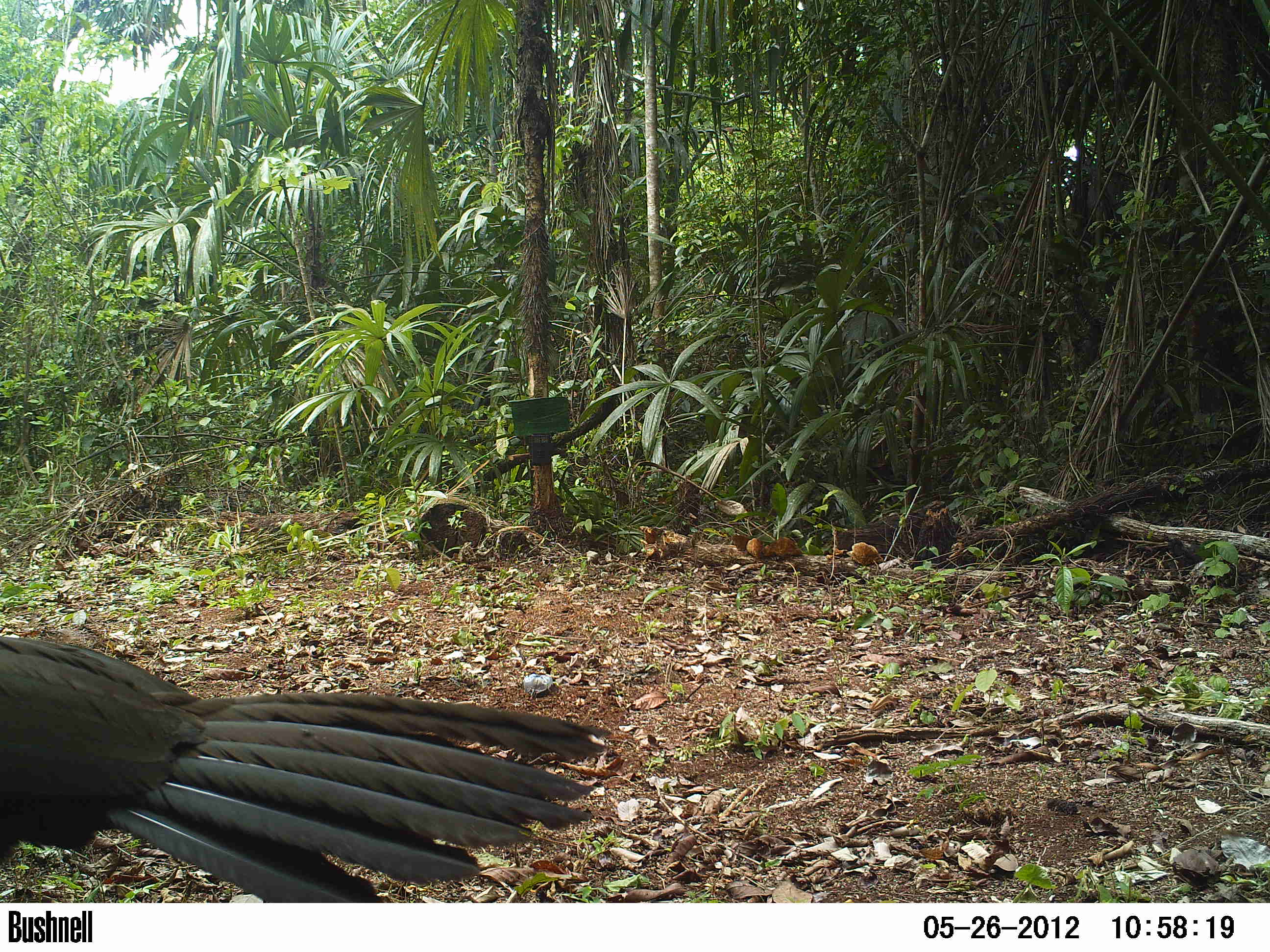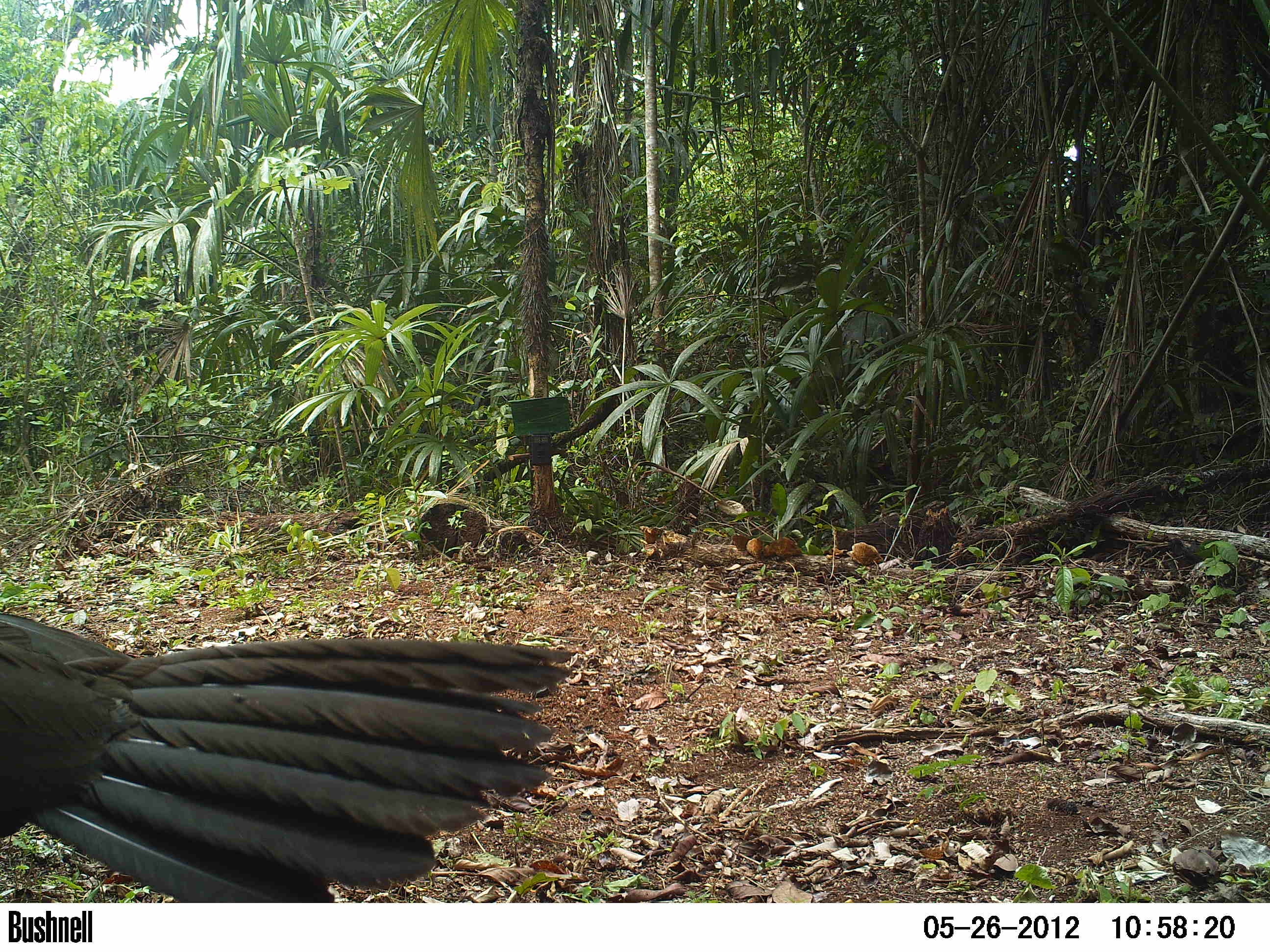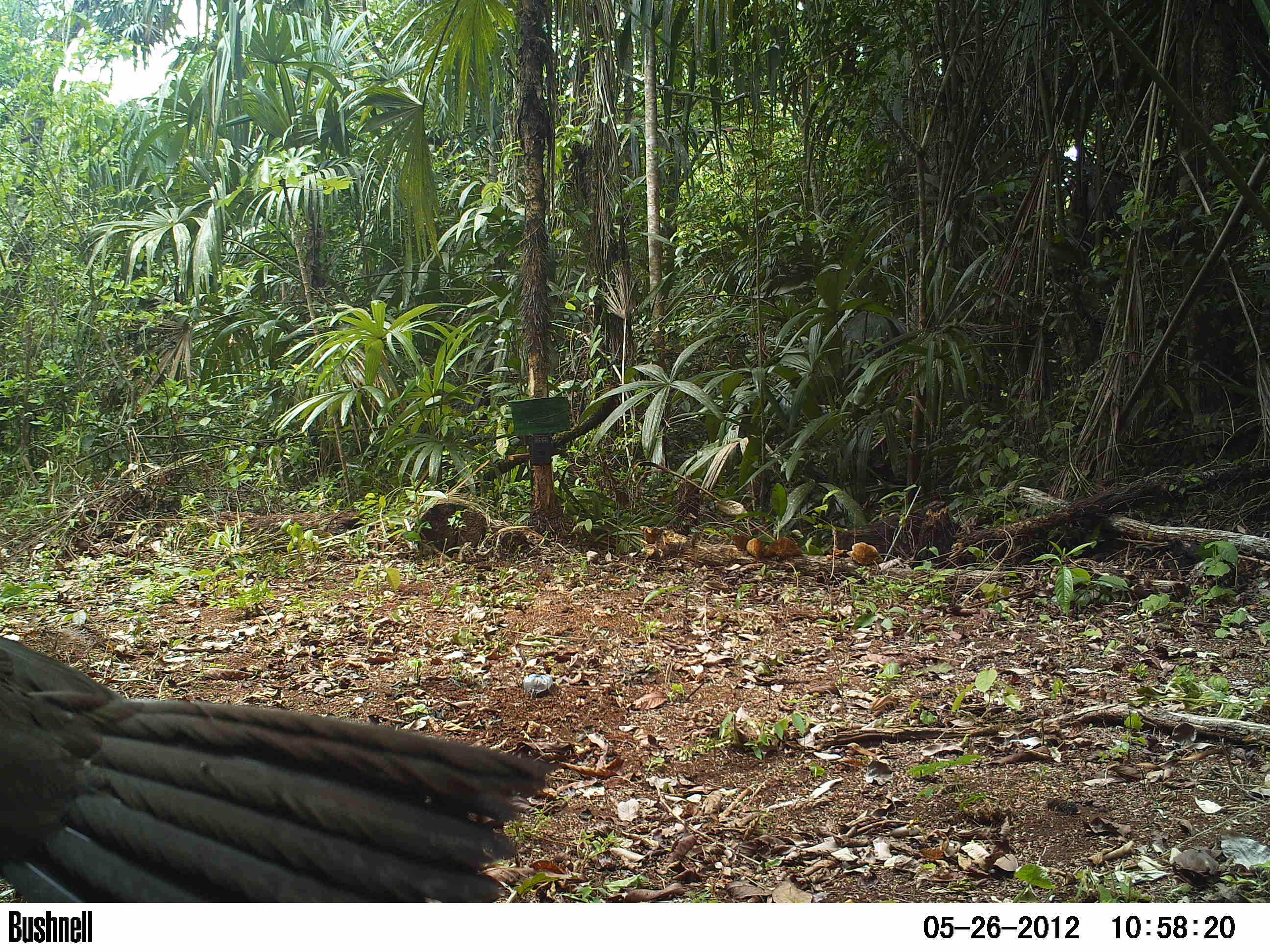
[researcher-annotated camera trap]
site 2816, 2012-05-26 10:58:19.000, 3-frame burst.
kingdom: Animalia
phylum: Chordata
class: Aves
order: Galliformes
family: Cracidae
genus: Penelope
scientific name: Penelope purpurascens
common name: crested guan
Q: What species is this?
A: Penelope purpurascens (crested guan).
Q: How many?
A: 1.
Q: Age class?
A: Adult.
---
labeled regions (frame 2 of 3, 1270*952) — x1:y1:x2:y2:
penelope purpurascens: 0:612:572:901